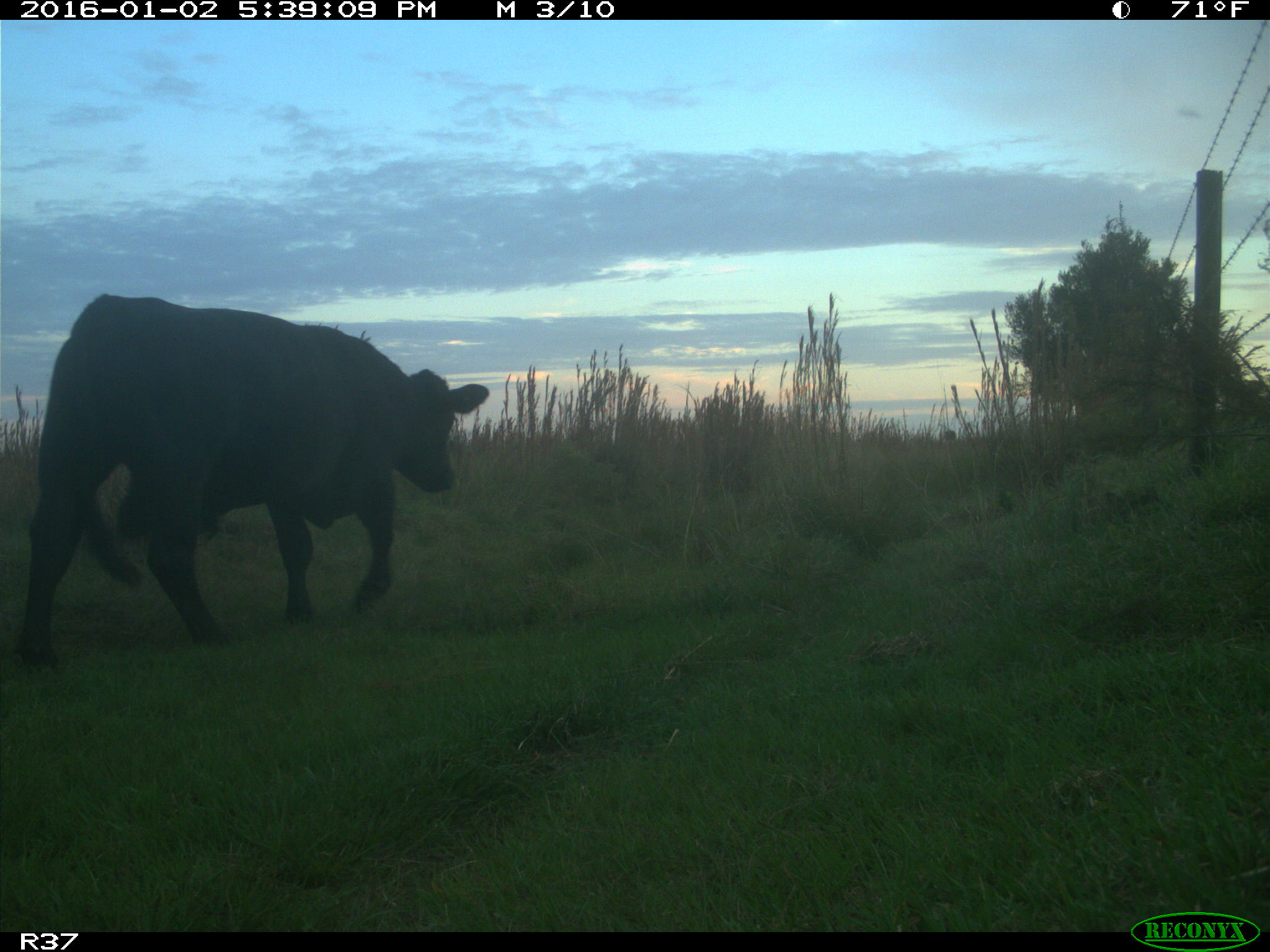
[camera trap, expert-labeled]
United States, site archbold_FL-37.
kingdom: Animalia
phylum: Chordata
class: Mammalia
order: Artiodactyla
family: Bovidae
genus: Bos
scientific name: Bos taurus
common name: domestic cow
Bos taurus (domestic cow).